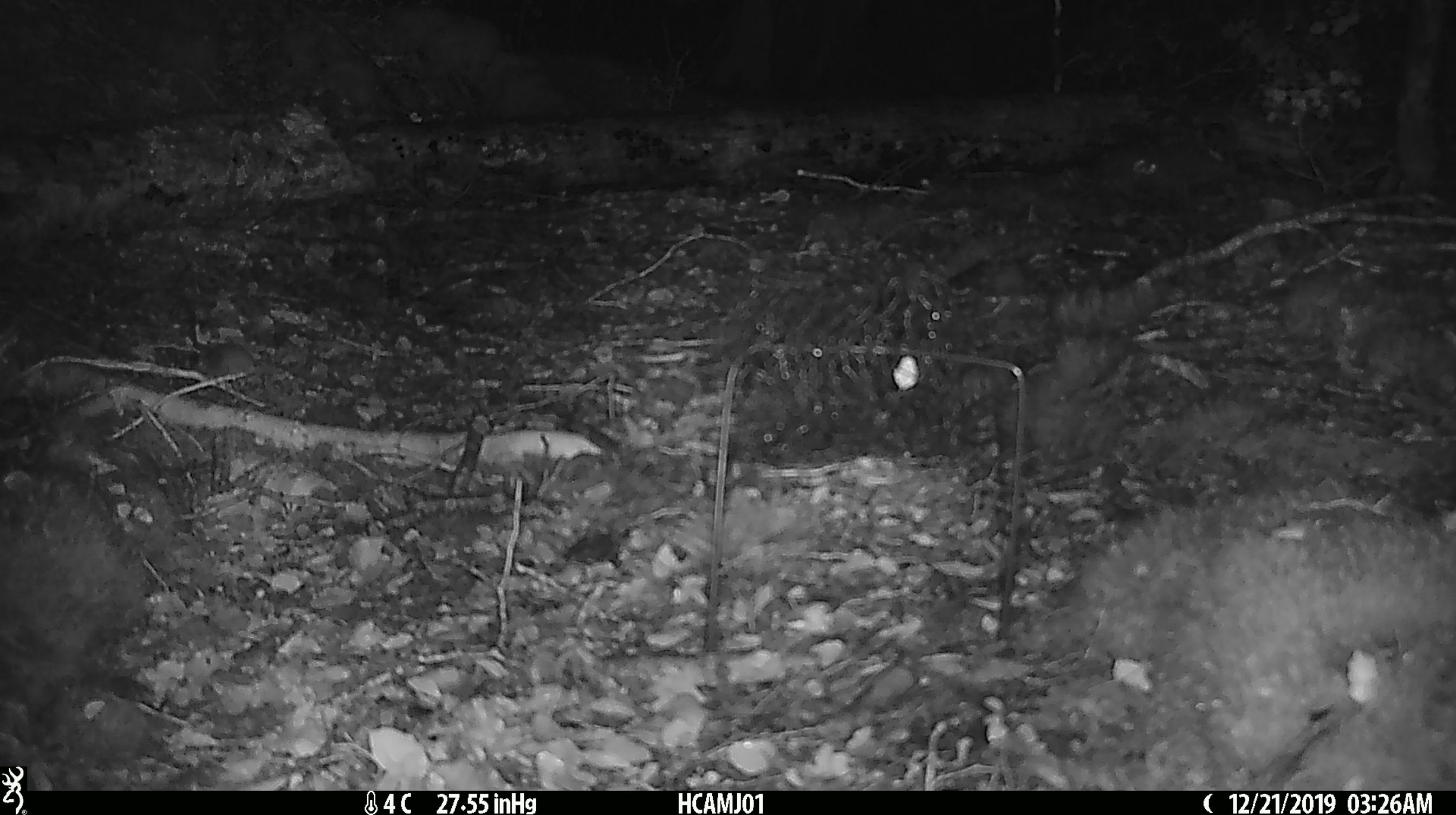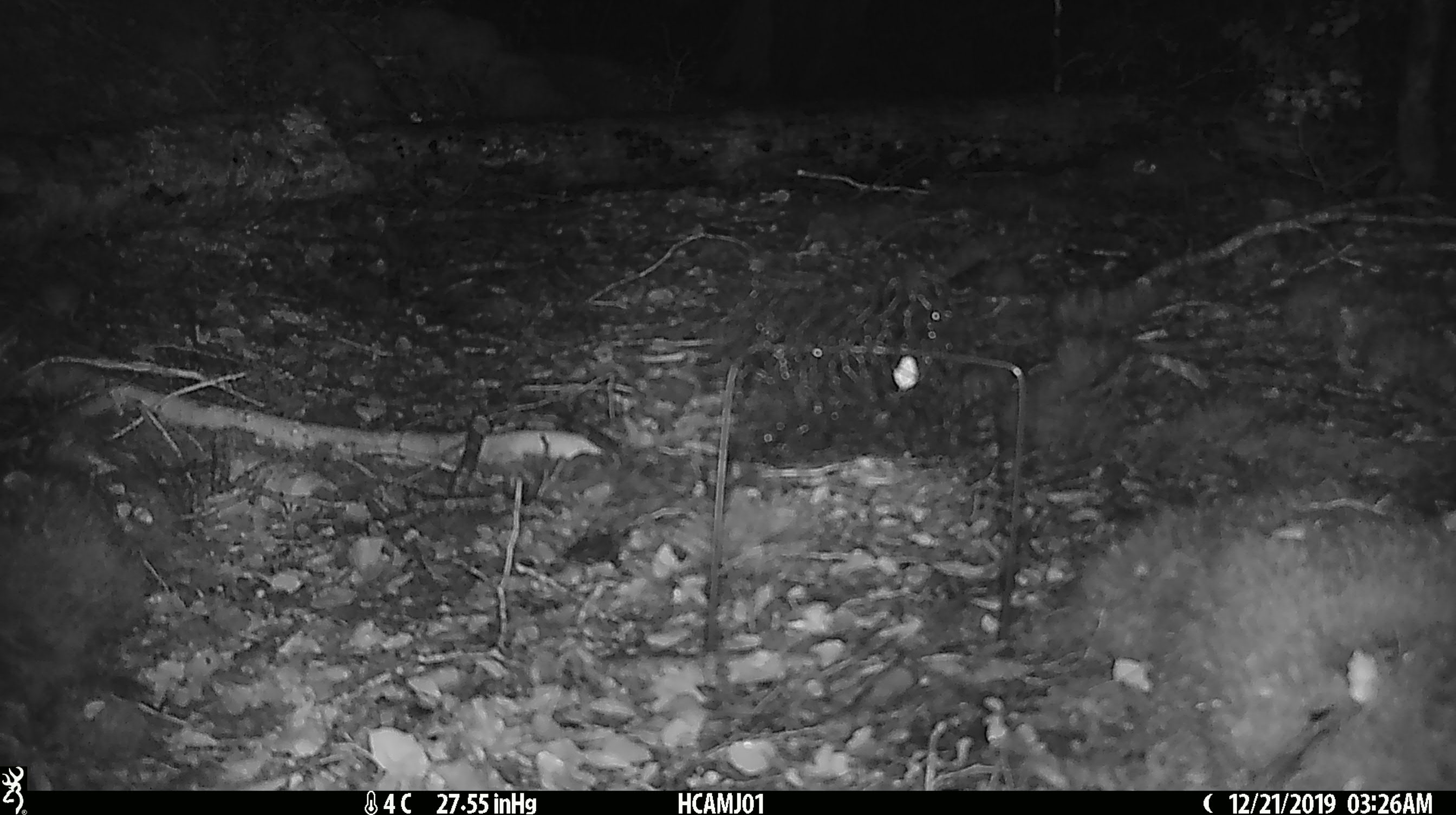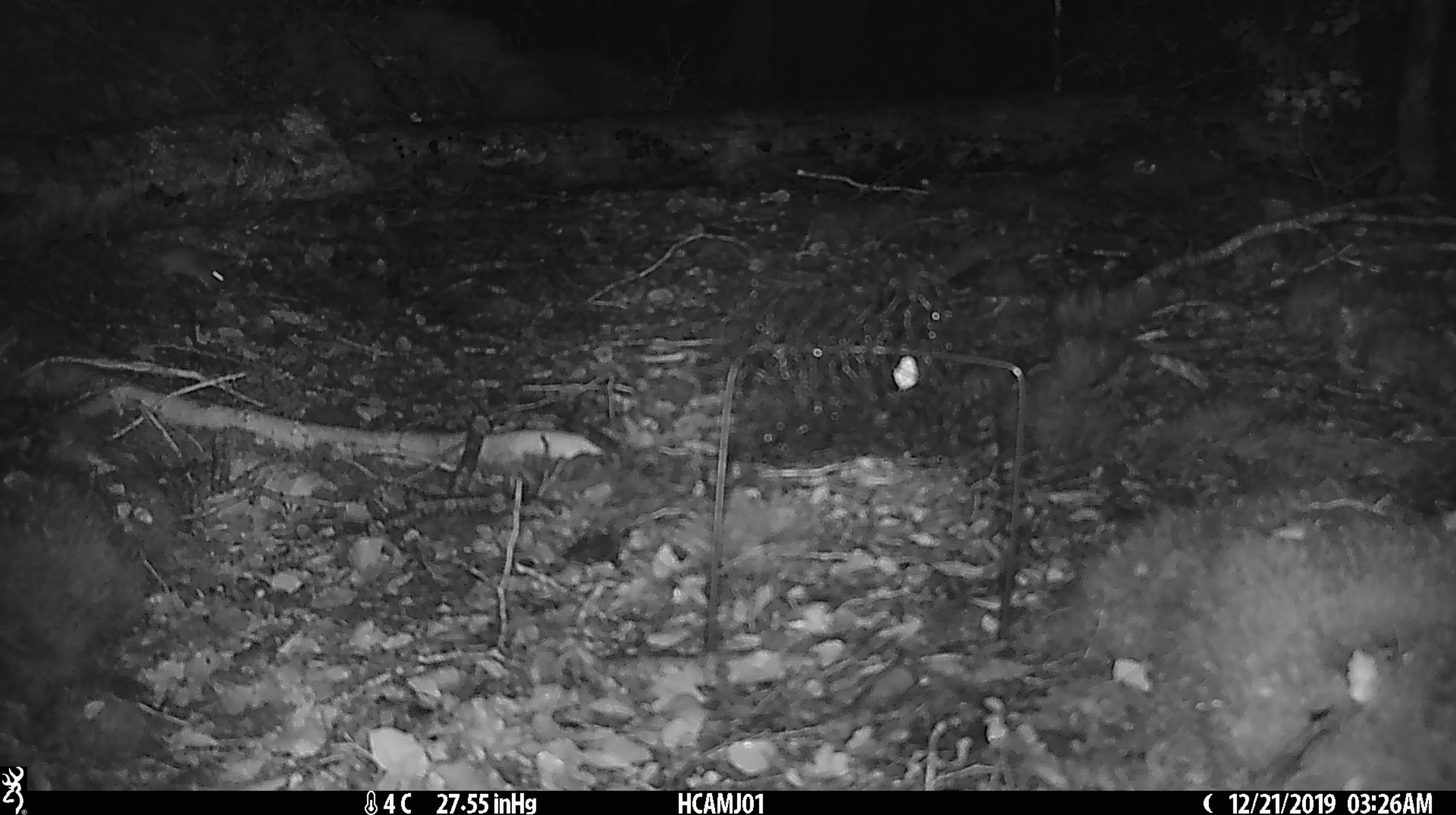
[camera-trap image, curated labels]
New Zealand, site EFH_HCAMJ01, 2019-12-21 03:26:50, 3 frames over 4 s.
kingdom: Animalia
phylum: Chordata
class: Mammalia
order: Rodentia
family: Muridae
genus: Mus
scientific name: Mus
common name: mouse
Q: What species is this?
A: Mouse (Mus).